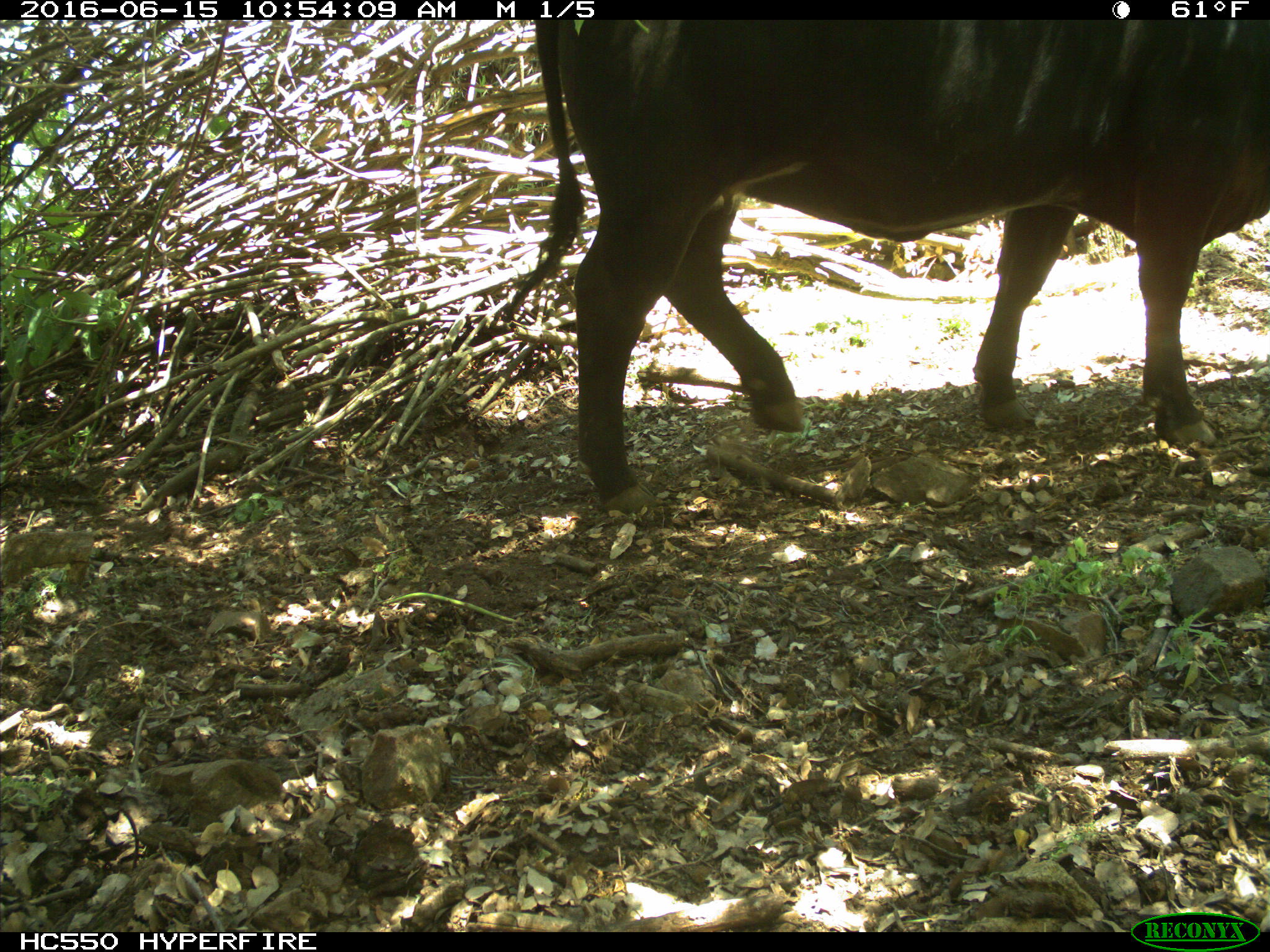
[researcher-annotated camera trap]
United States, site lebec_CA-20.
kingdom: Animalia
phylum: Chordata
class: Mammalia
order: Artiodactyla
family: Bovidae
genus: Bos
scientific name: Bos taurus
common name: domestic cow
Bos taurus (domestic cow).